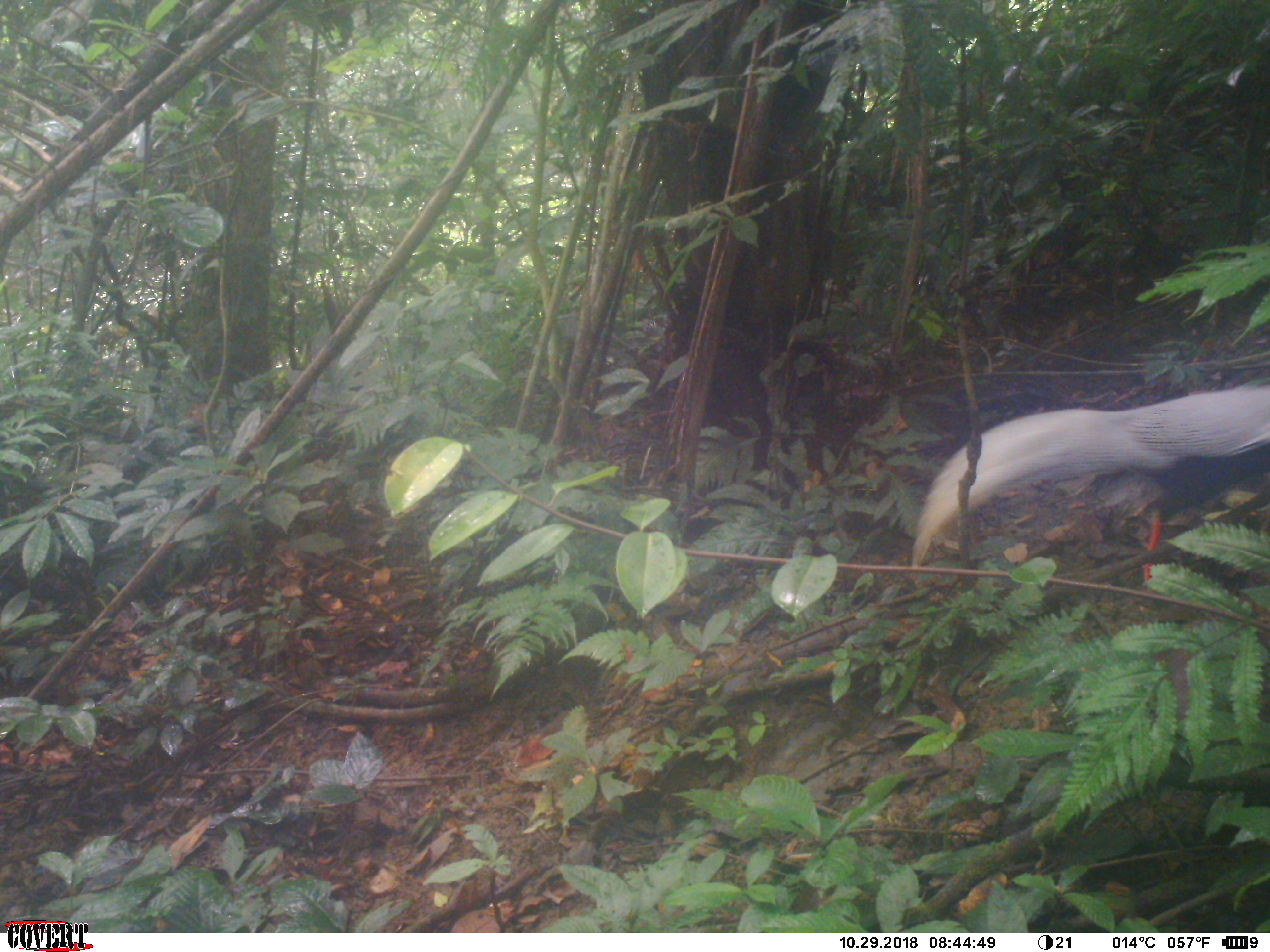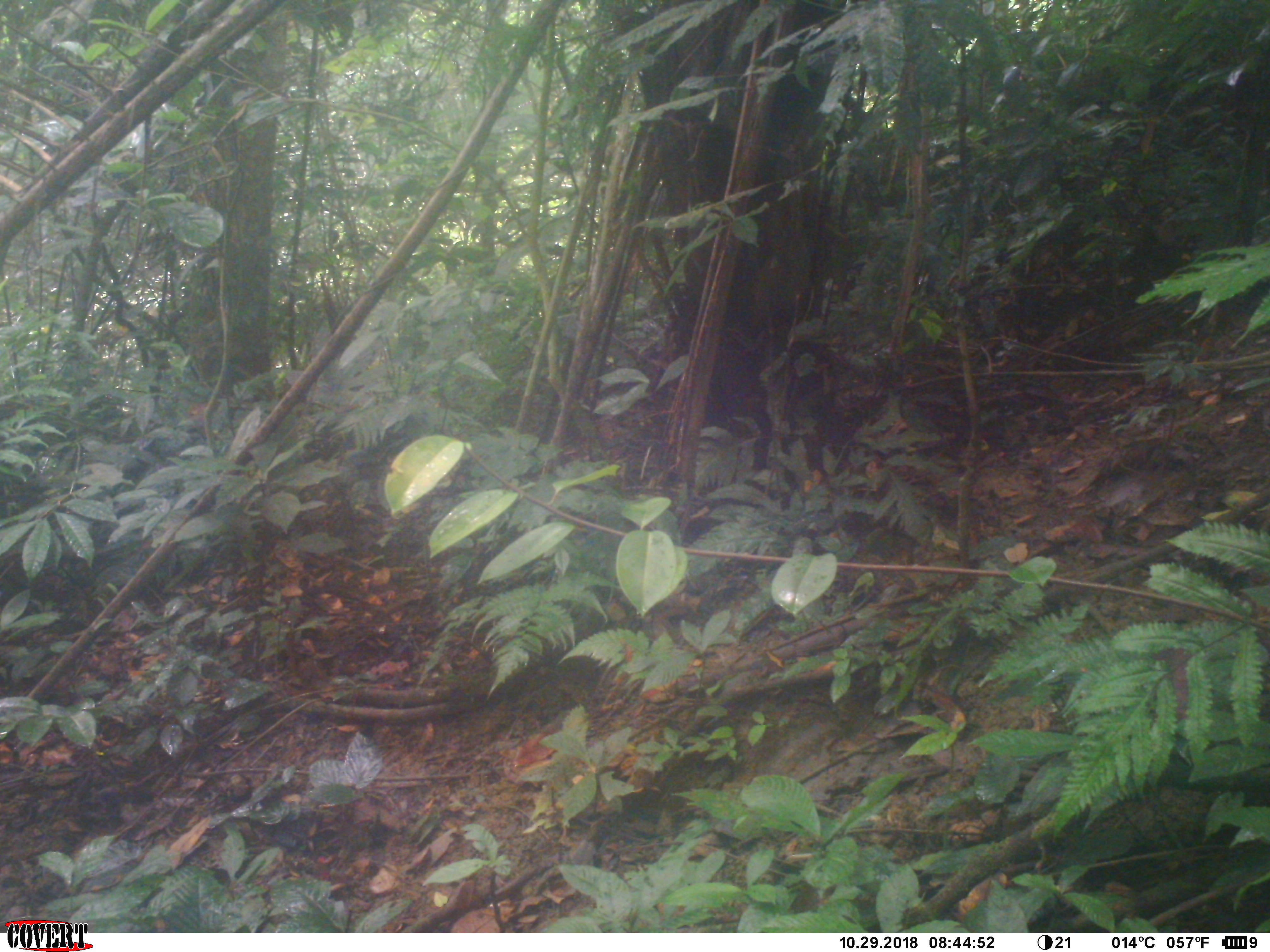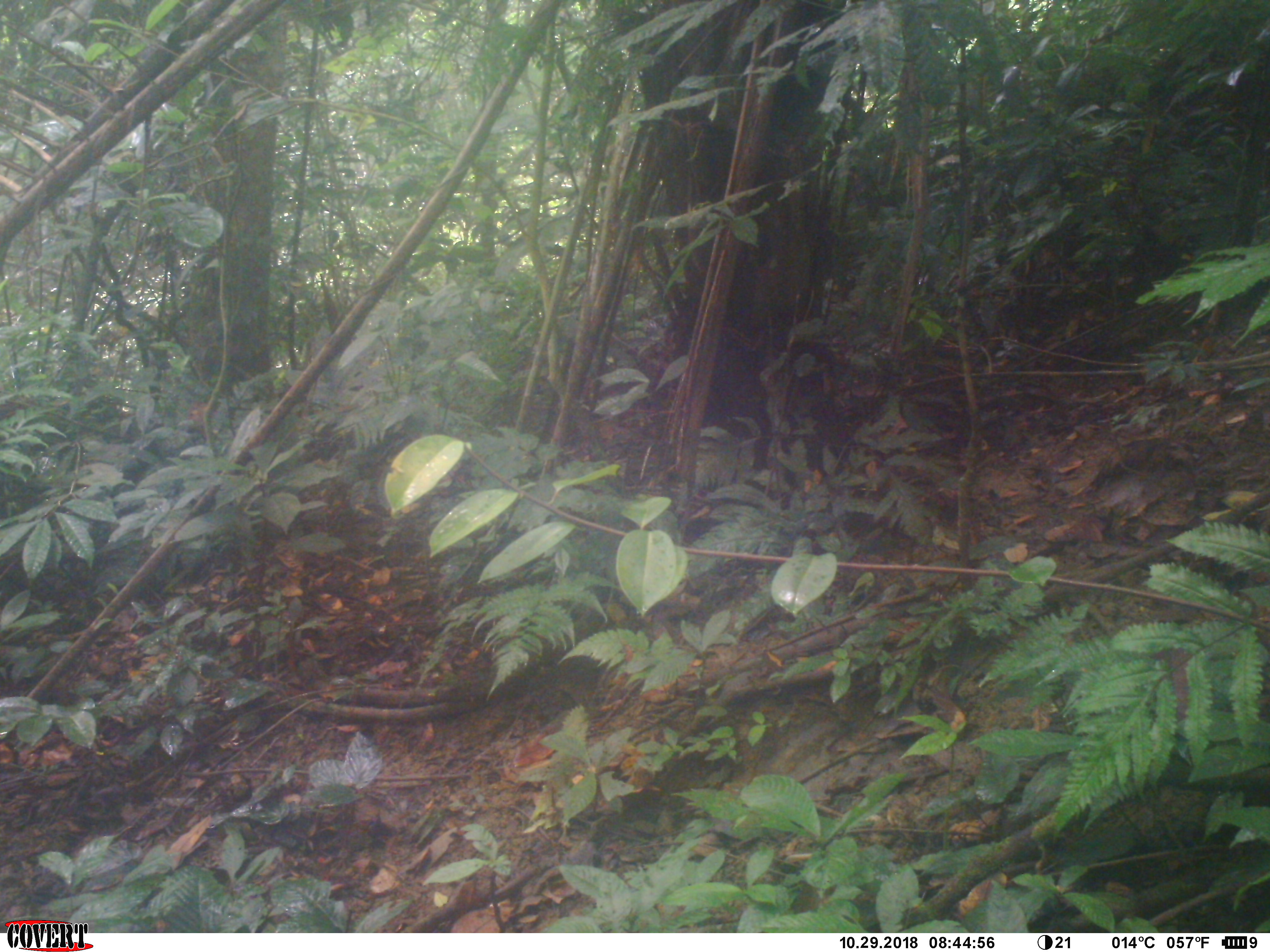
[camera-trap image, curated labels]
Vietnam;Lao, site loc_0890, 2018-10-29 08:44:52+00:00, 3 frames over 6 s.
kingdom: Animalia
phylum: Chordata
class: Aves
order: Galliformes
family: Phasianidae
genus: Lophura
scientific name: Lophura nycthemera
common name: silver pheasant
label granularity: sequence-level